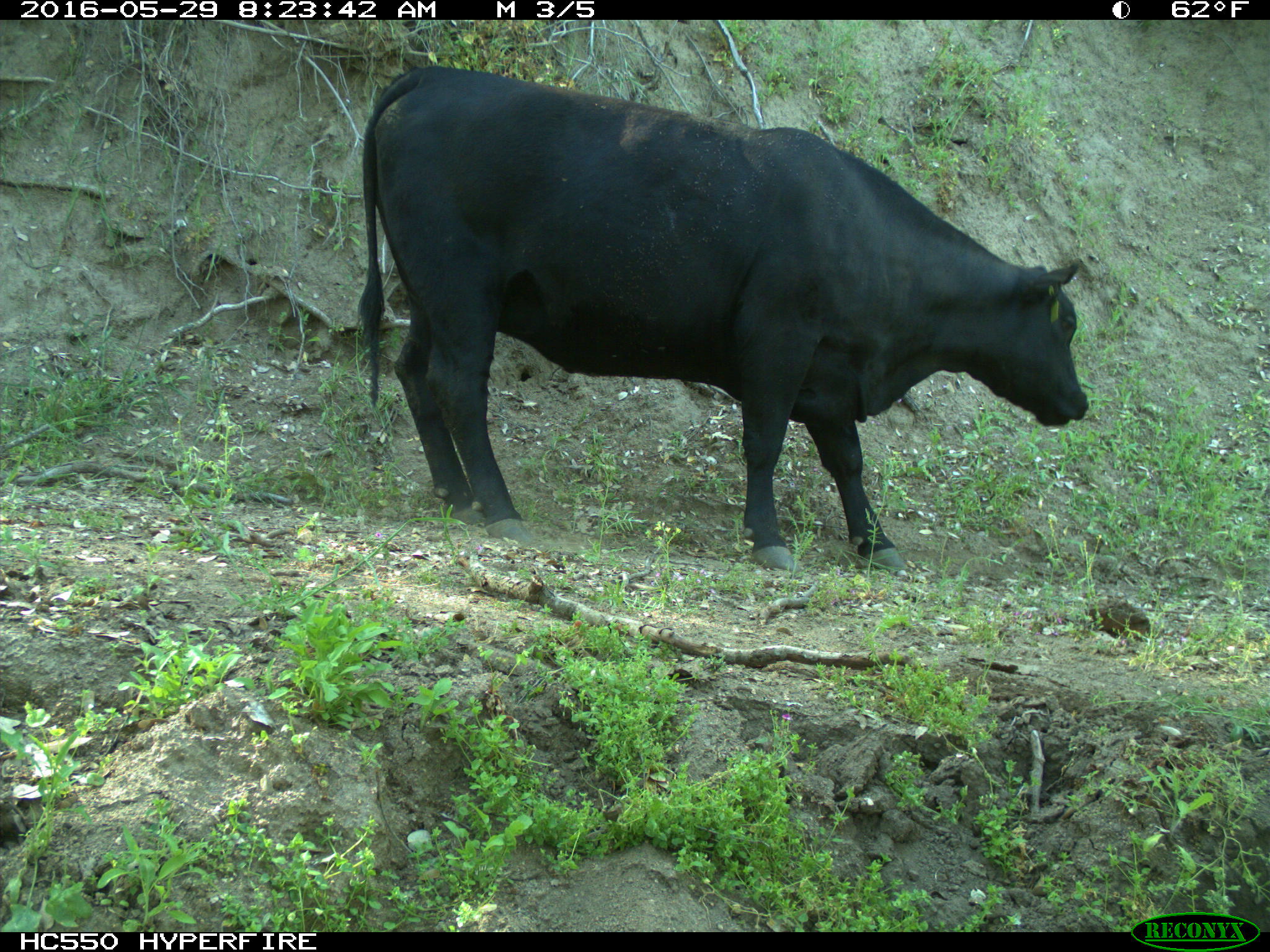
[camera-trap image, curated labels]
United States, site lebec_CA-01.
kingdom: Animalia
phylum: Chordata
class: Mammalia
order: Artiodactyla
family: Bovidae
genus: Bos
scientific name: Bos taurus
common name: domestic cow